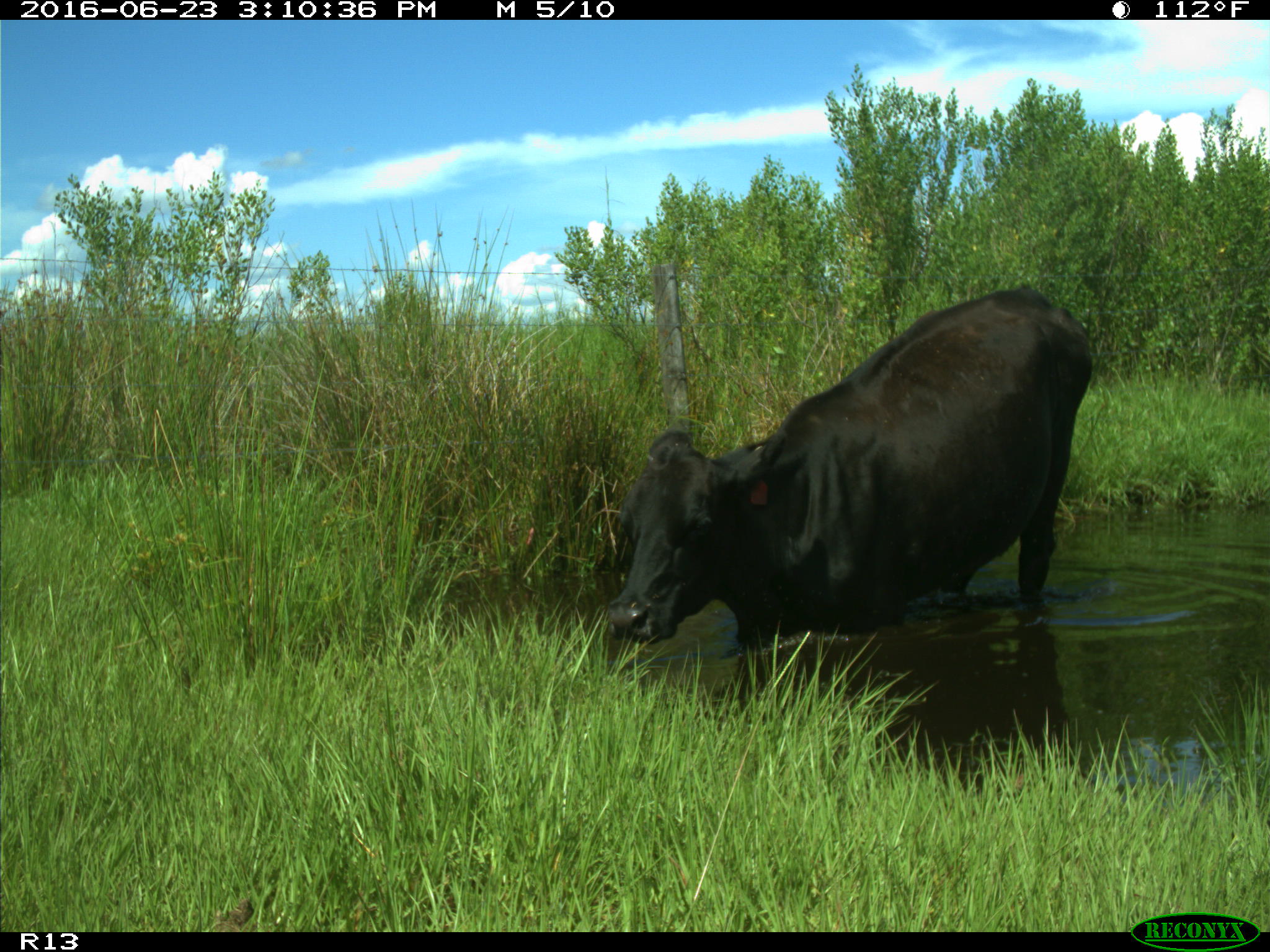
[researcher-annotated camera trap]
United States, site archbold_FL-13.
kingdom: Animalia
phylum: Chordata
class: Mammalia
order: Artiodactyla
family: Bovidae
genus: Bos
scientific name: Bos taurus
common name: domestic cow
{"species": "Bos taurus (domestic cow)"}